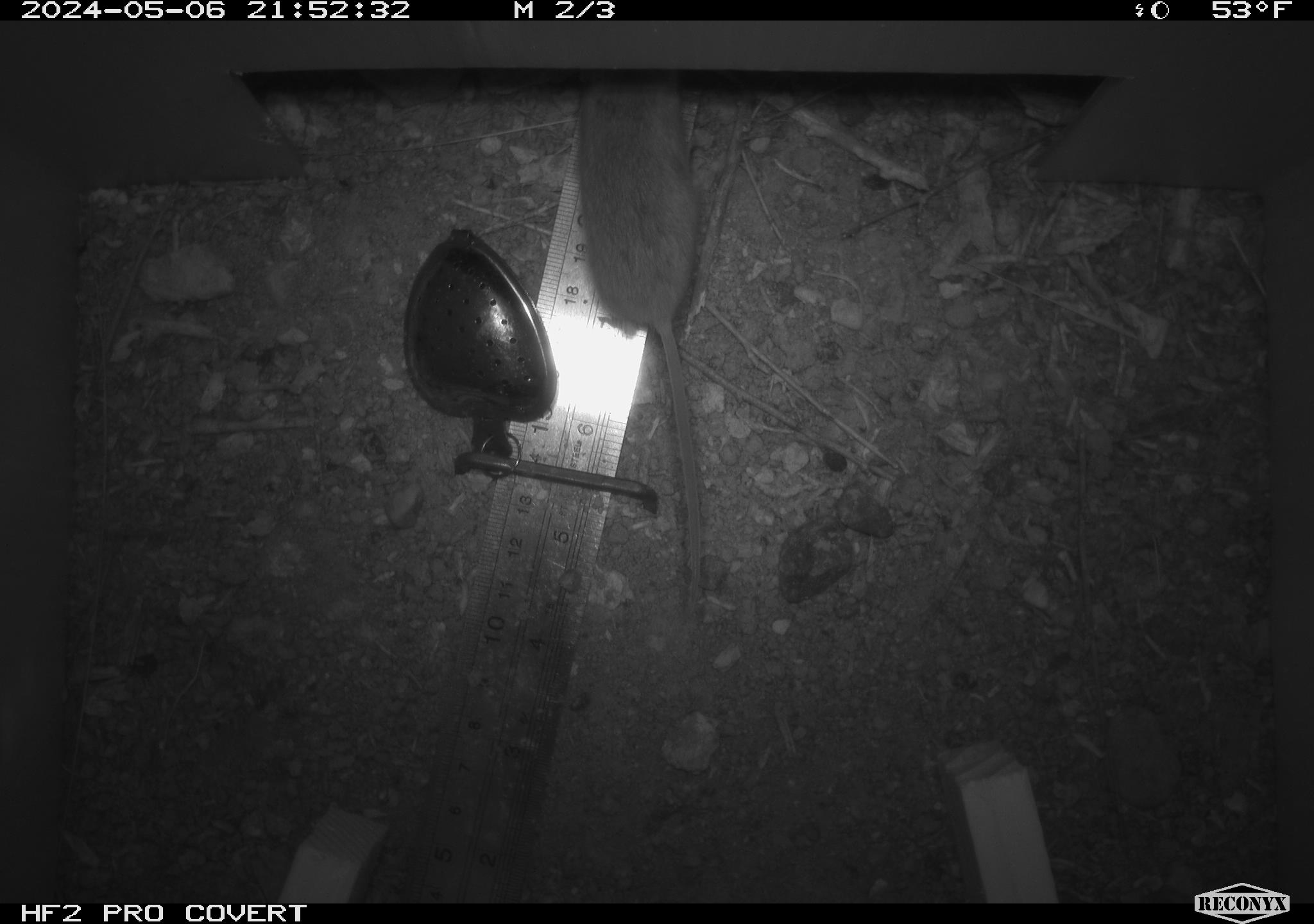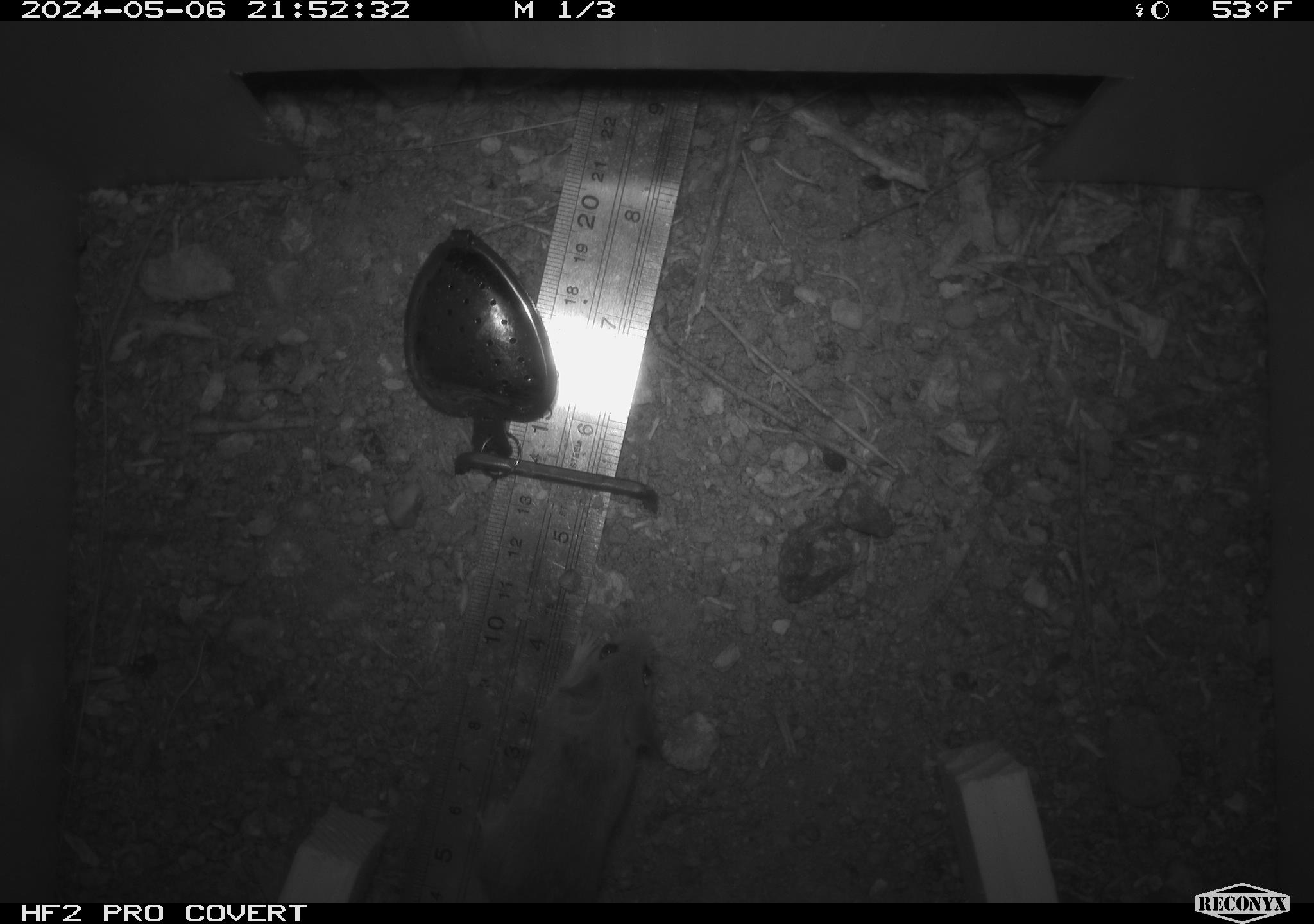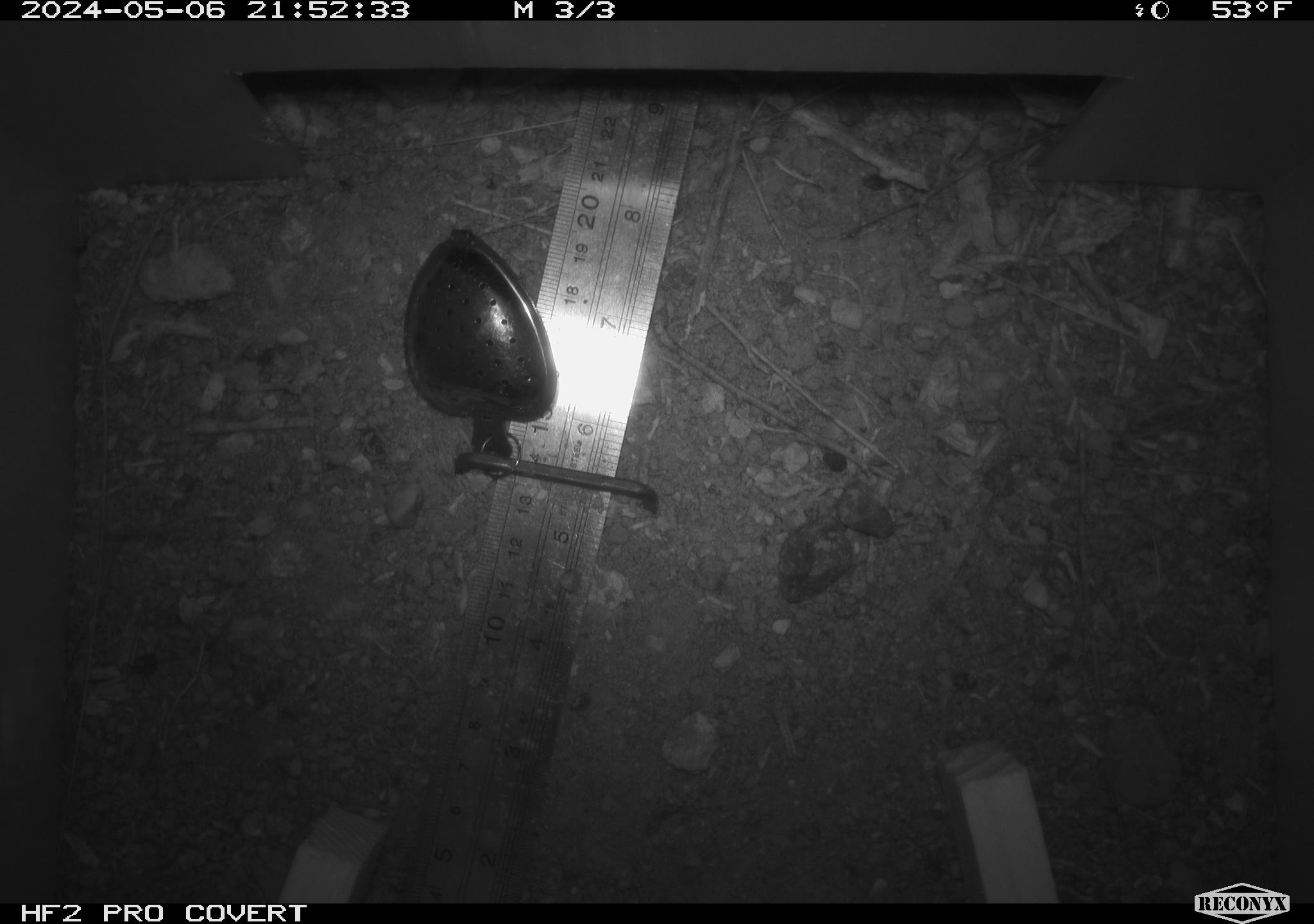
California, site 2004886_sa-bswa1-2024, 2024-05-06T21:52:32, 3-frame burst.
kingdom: Animalia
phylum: Chordata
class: Mammalia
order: Rodentia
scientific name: Rodentia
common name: mouse species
Mouse species (Rodentia).